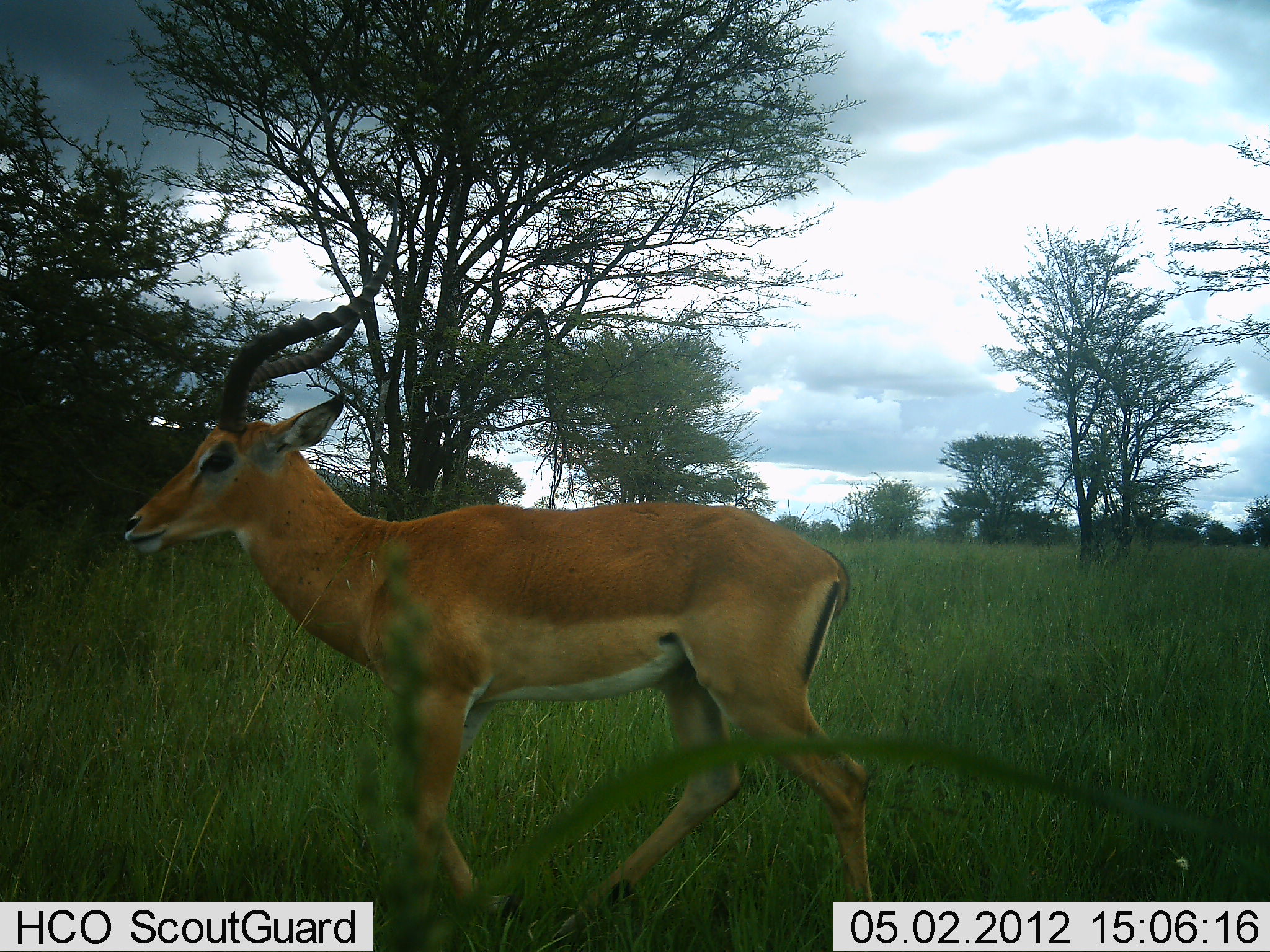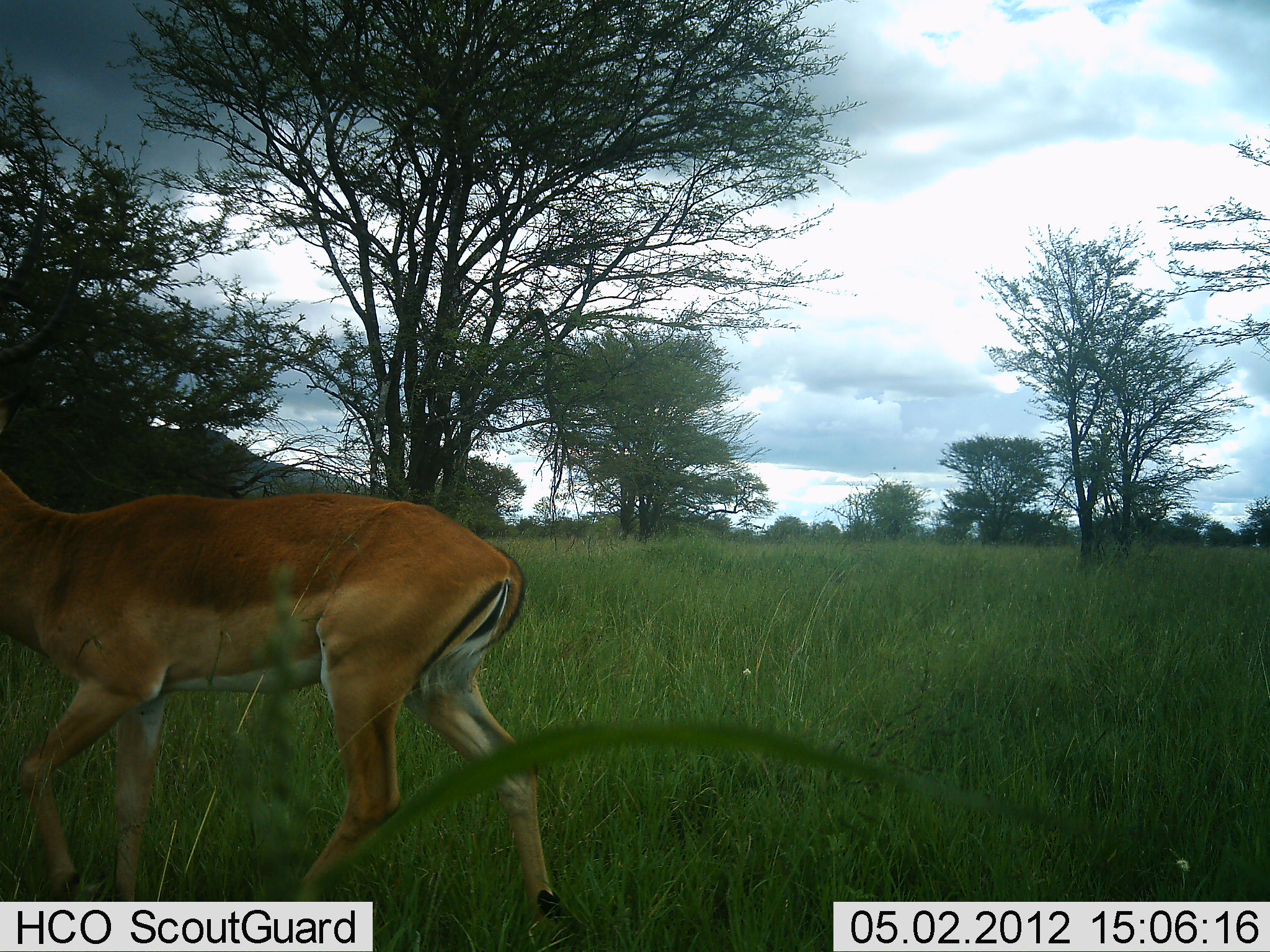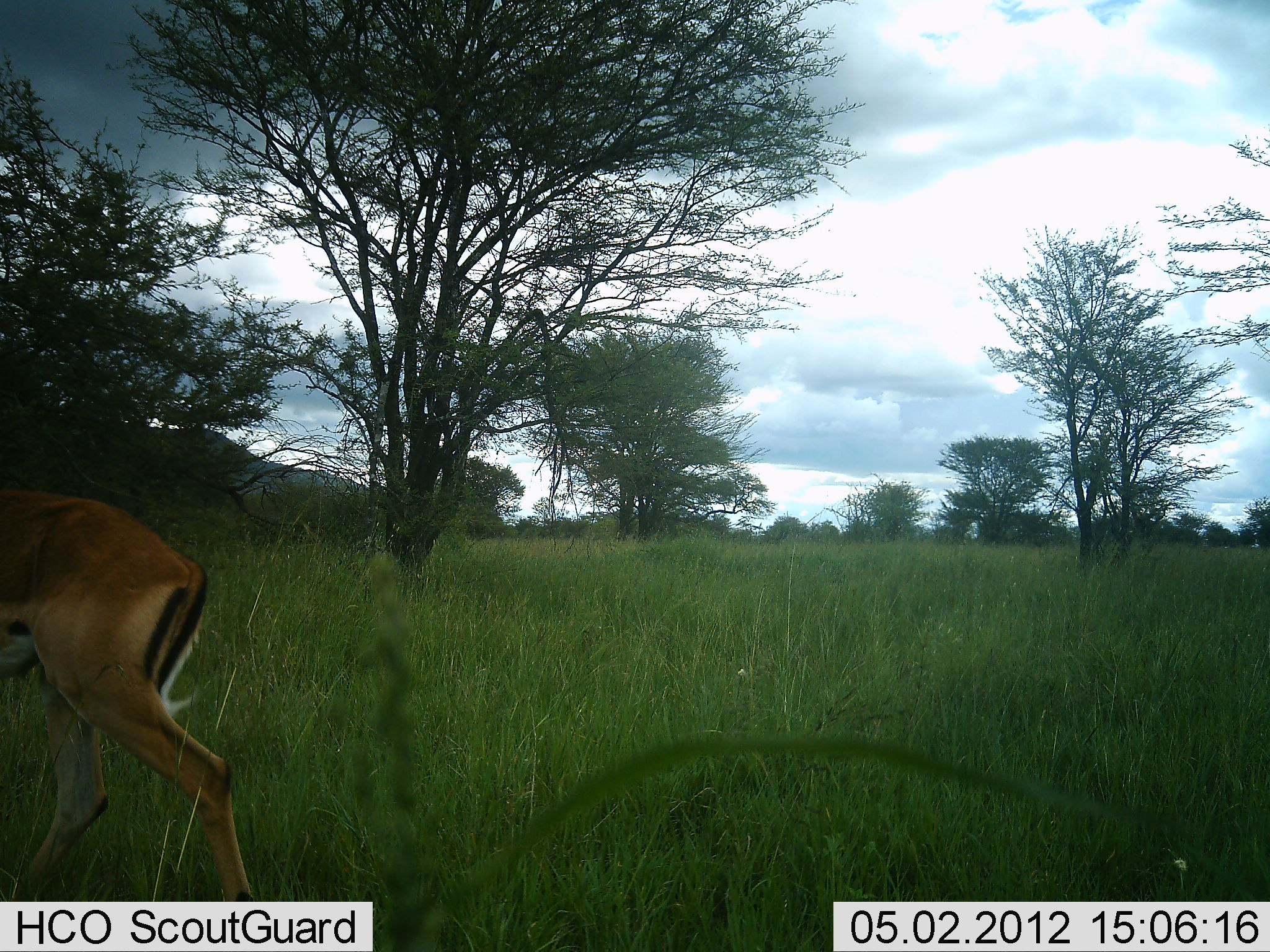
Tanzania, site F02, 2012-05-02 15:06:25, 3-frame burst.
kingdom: Animalia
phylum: Chordata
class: Mammalia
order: Artiodactyla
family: Bovidae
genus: Aepyceros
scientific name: Aepyceros melampus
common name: impala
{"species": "impala (Aepyceros melampus)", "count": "1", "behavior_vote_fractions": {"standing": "0%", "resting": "0%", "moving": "100%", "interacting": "0%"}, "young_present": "0%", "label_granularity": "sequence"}